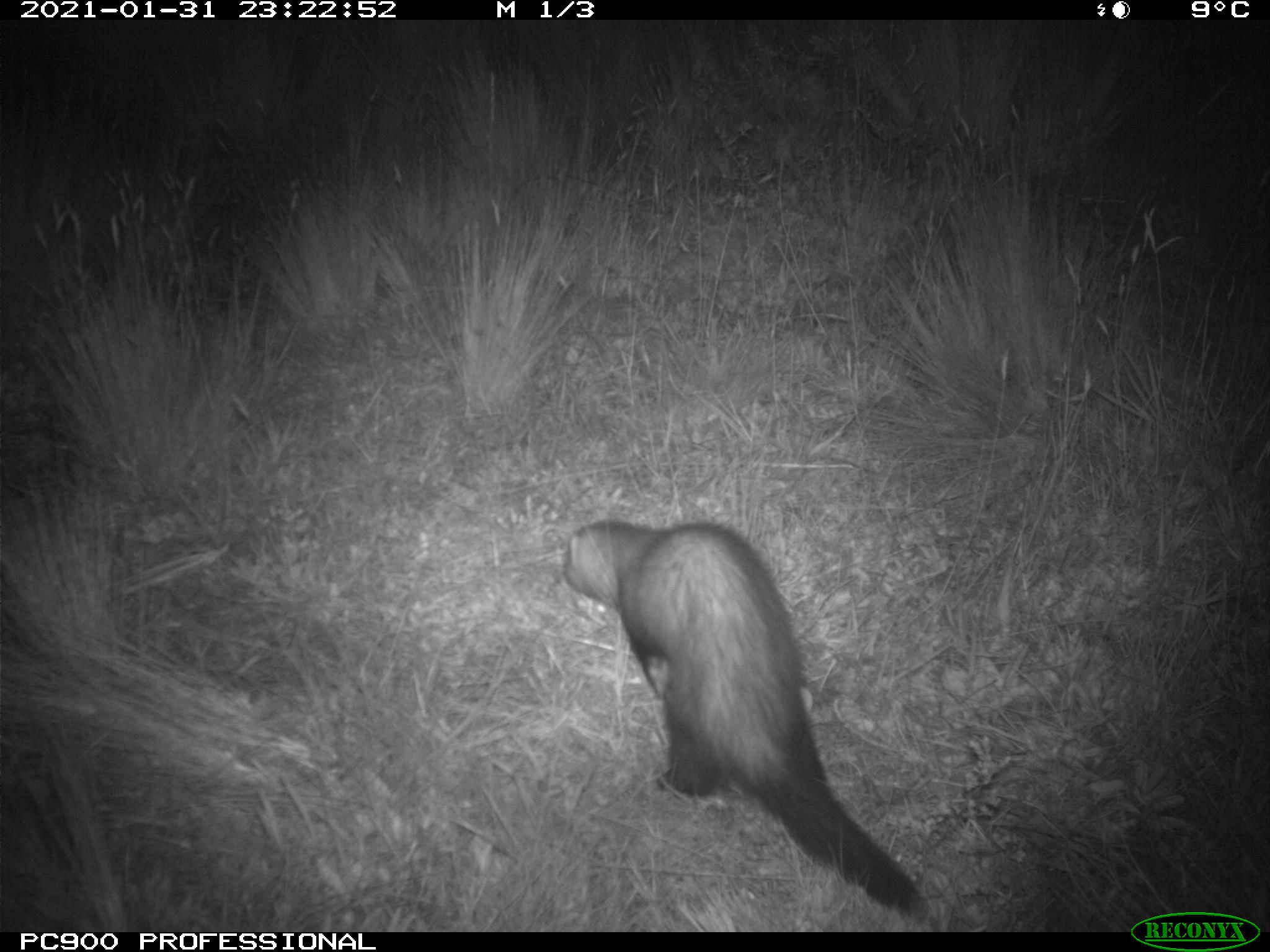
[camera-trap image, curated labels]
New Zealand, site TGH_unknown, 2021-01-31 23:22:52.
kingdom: Animalia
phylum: Chordata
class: Mammalia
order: Carnivora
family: Mustelidae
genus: Mustela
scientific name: Mustela furo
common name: ferret